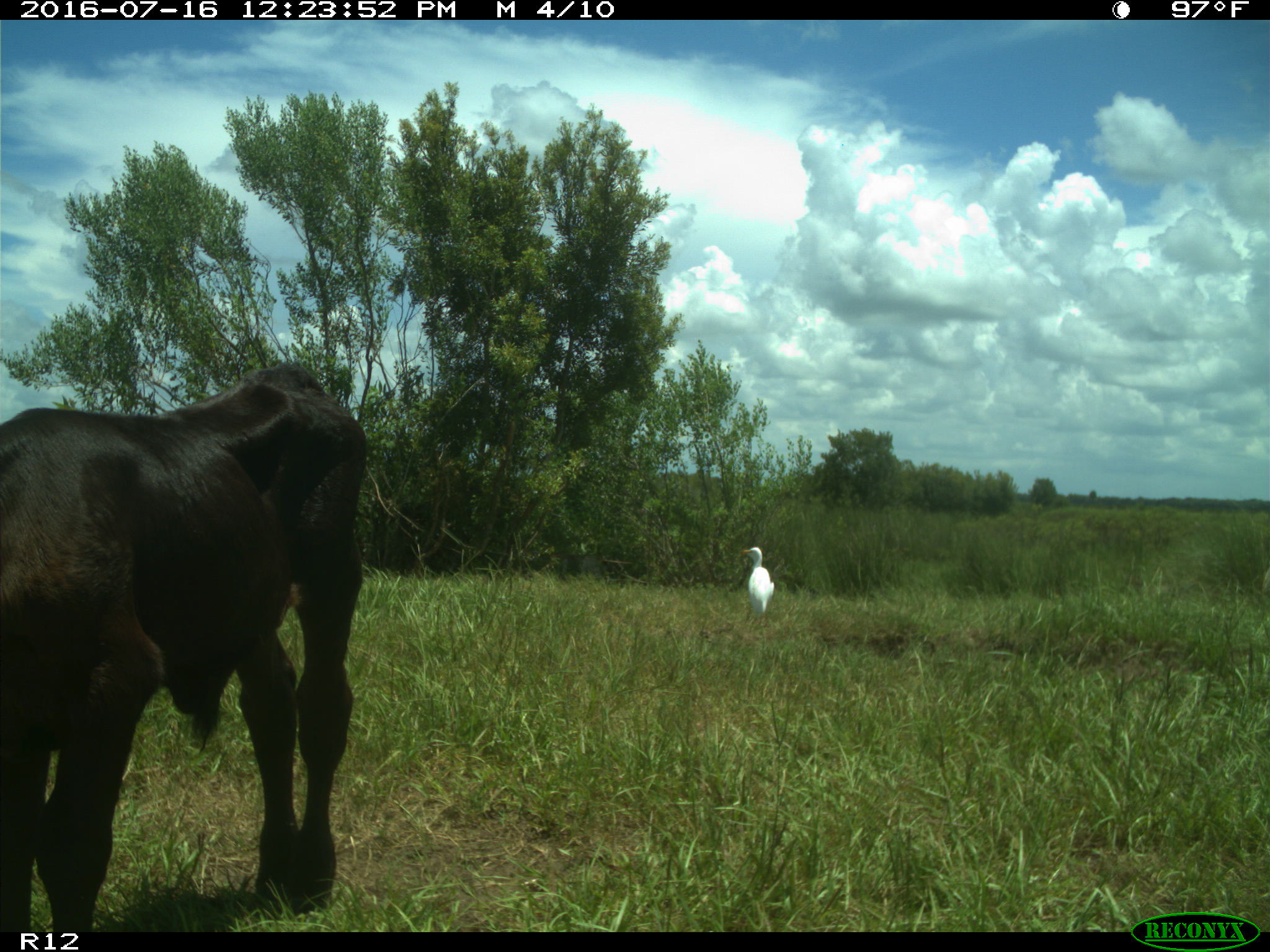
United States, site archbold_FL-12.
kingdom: Animalia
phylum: Chordata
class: Mammalia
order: Artiodactyla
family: Bovidae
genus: Bos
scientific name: Bos taurus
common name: domestic cow